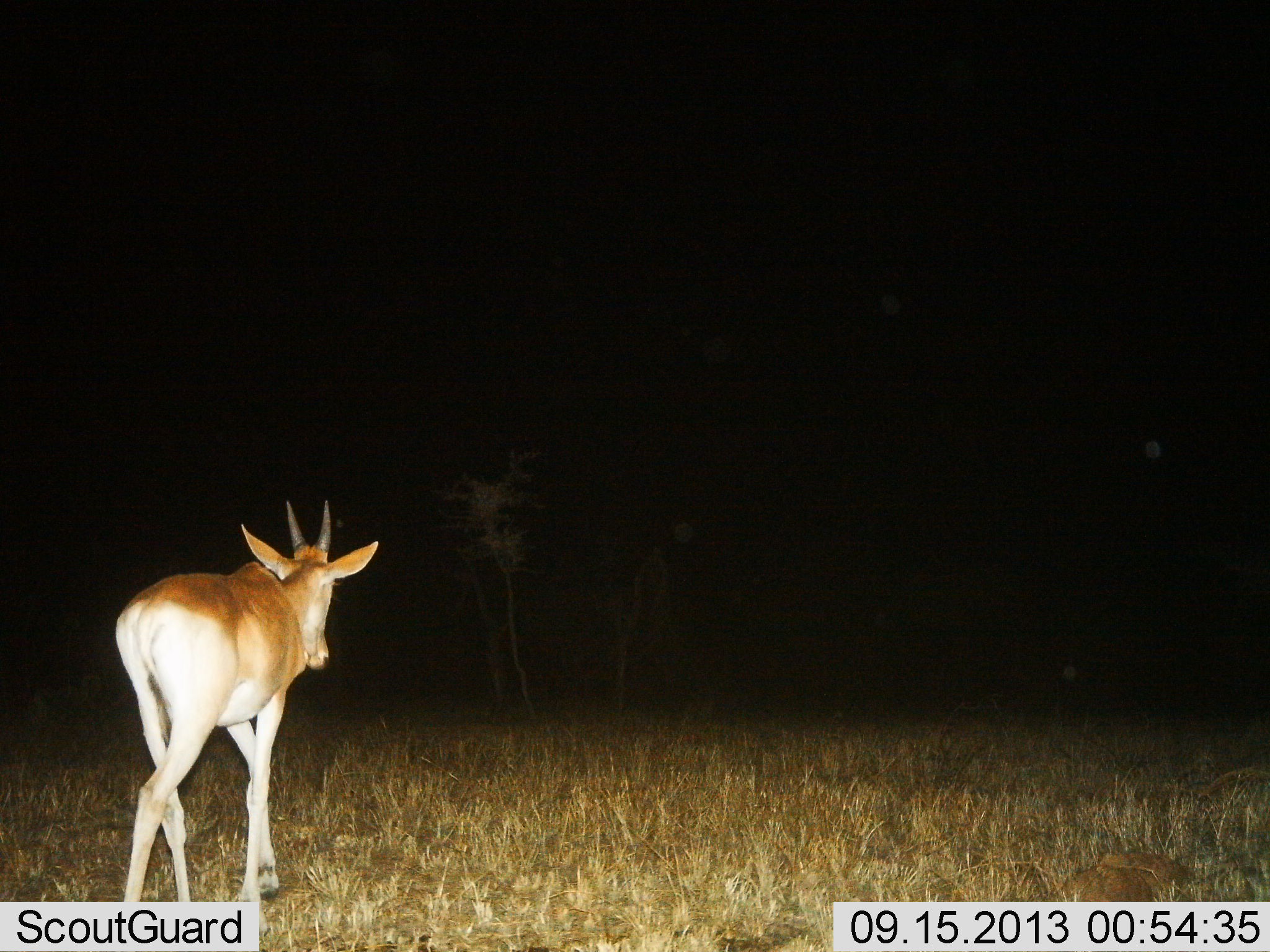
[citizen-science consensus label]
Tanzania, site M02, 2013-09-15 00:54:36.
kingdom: Animalia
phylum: Chordata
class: Mammalia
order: Artiodactyla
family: Bovidae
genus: Alcelaphus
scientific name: Alcelaphus buselaphus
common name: hartebeest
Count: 1.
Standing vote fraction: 12%.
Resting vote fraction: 0%.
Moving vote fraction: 88%.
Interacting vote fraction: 0%.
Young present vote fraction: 38%.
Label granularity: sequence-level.